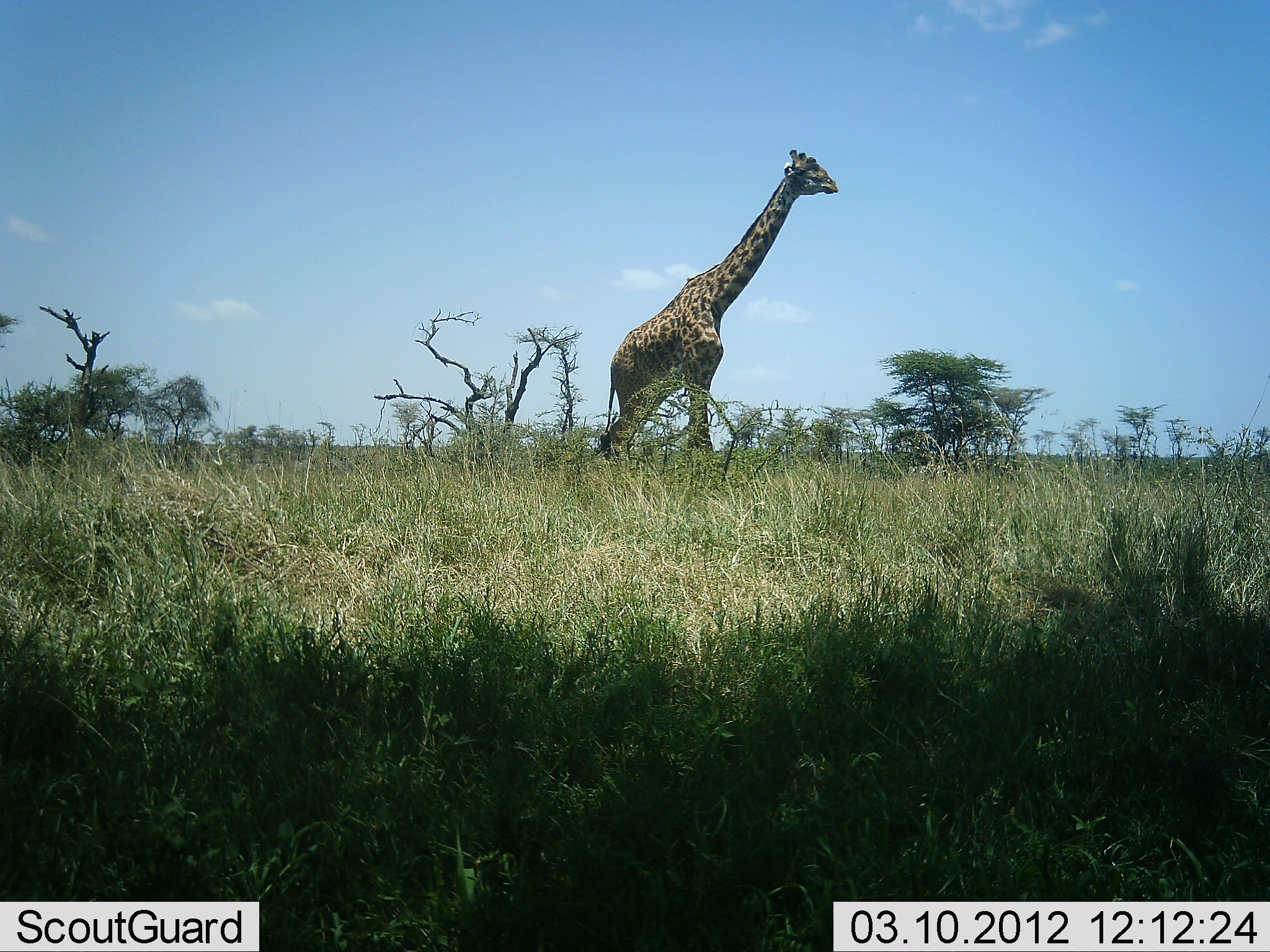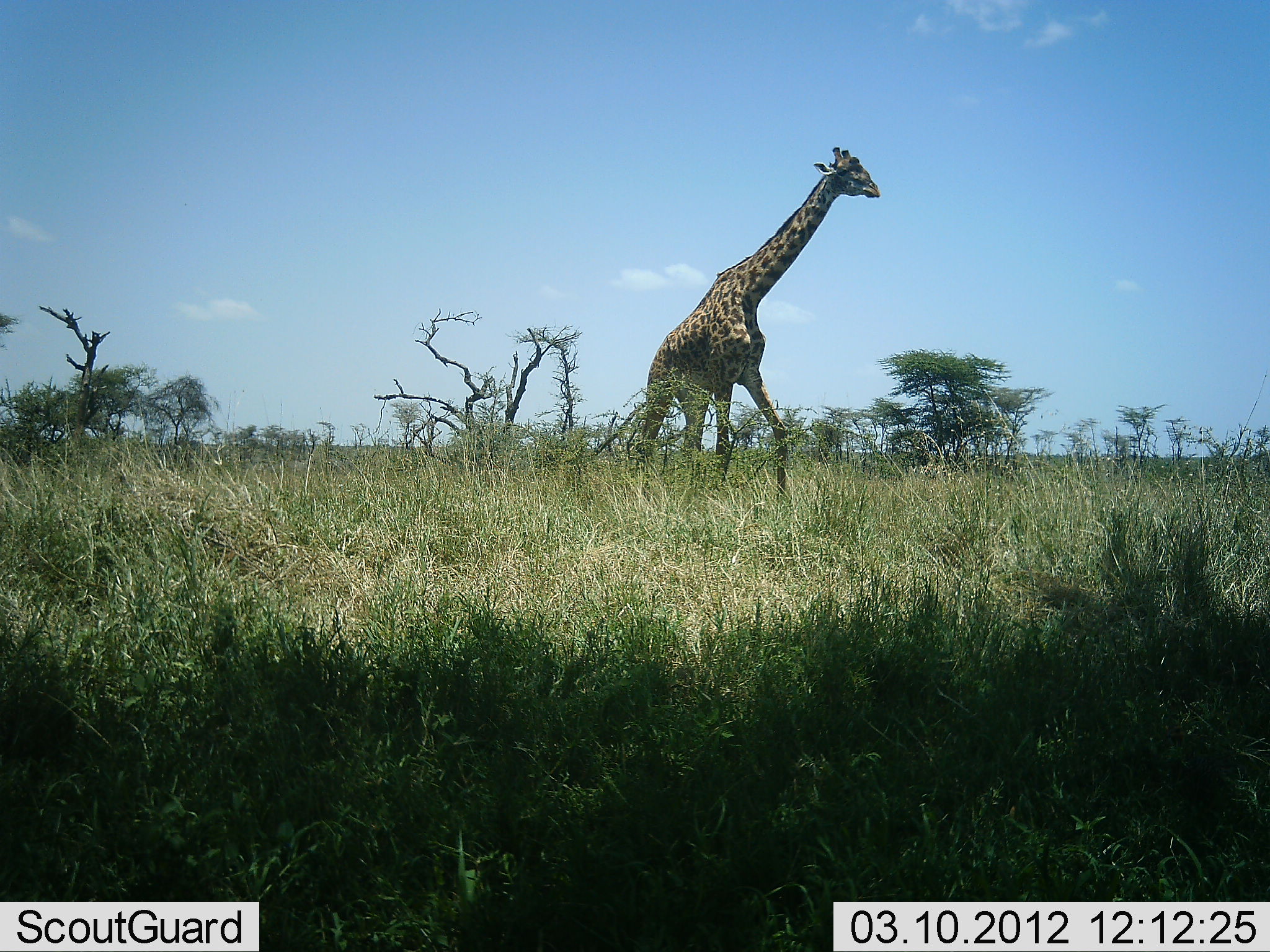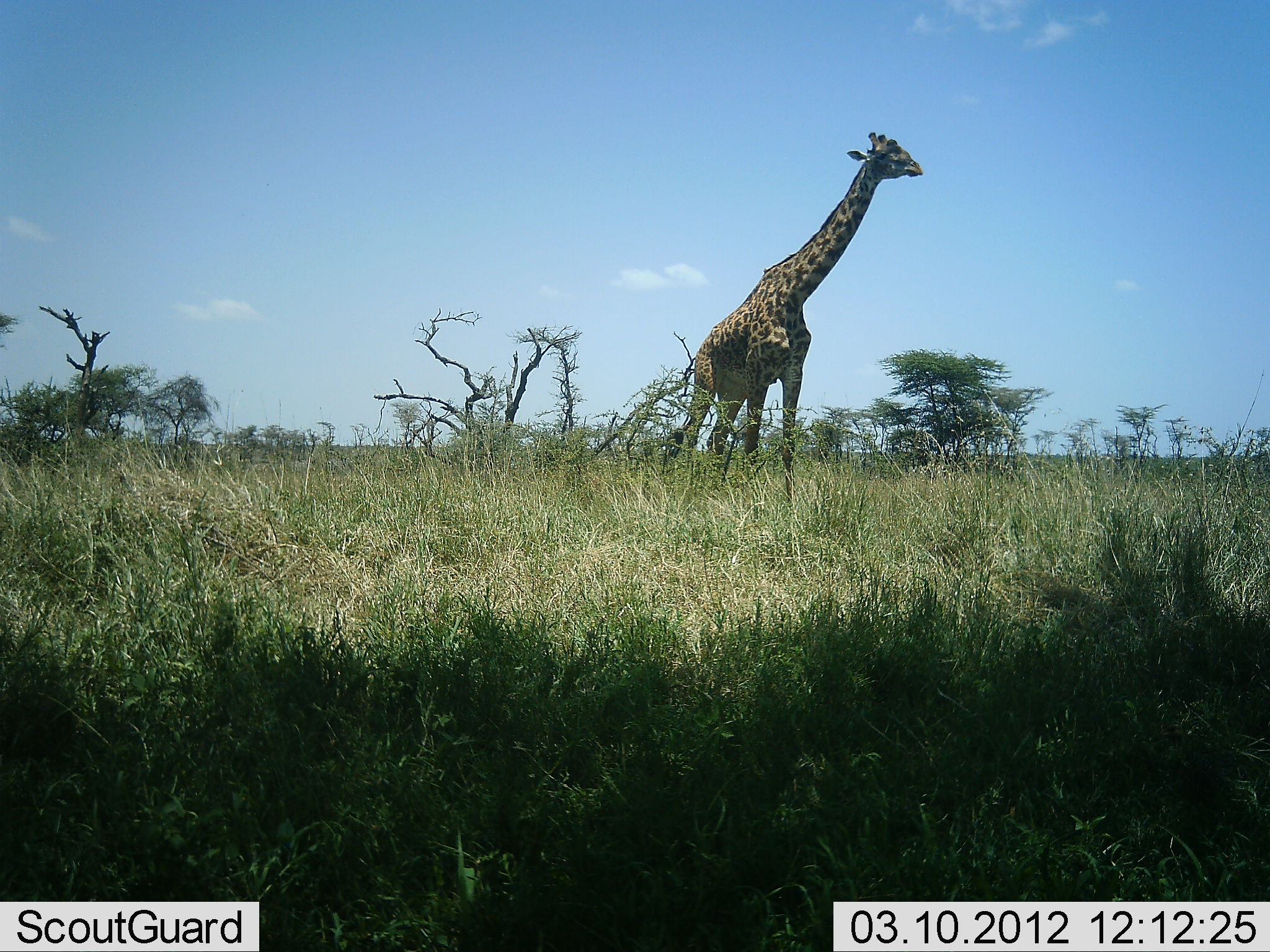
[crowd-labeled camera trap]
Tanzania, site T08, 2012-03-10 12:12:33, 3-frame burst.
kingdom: Animalia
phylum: Chordata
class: Mammalia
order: Artiodactyla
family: Giraffidae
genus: Giraffa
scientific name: Giraffa camelopardalis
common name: giraffe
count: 1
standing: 6%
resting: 0%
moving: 100%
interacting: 0%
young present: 0%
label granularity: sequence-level